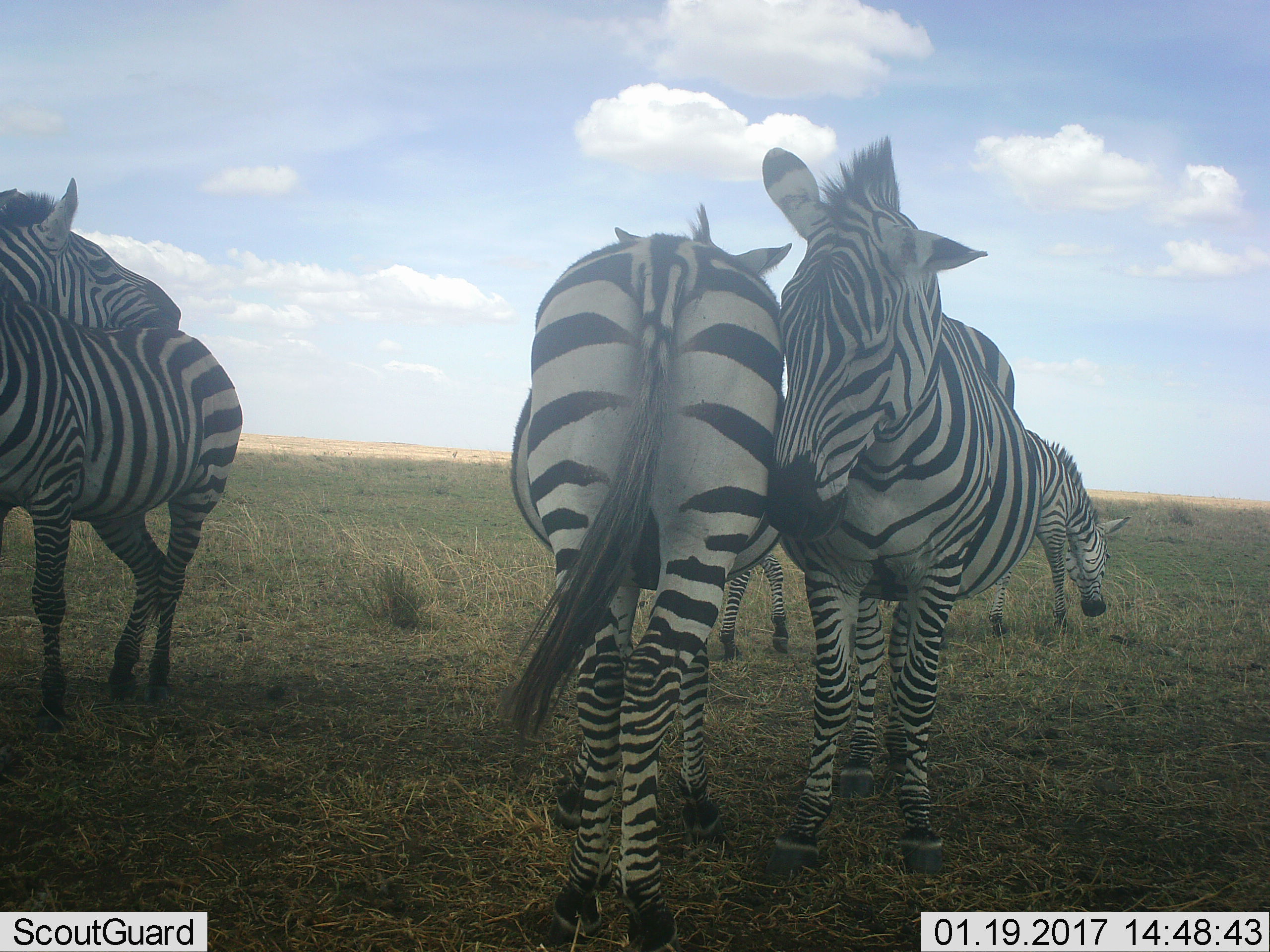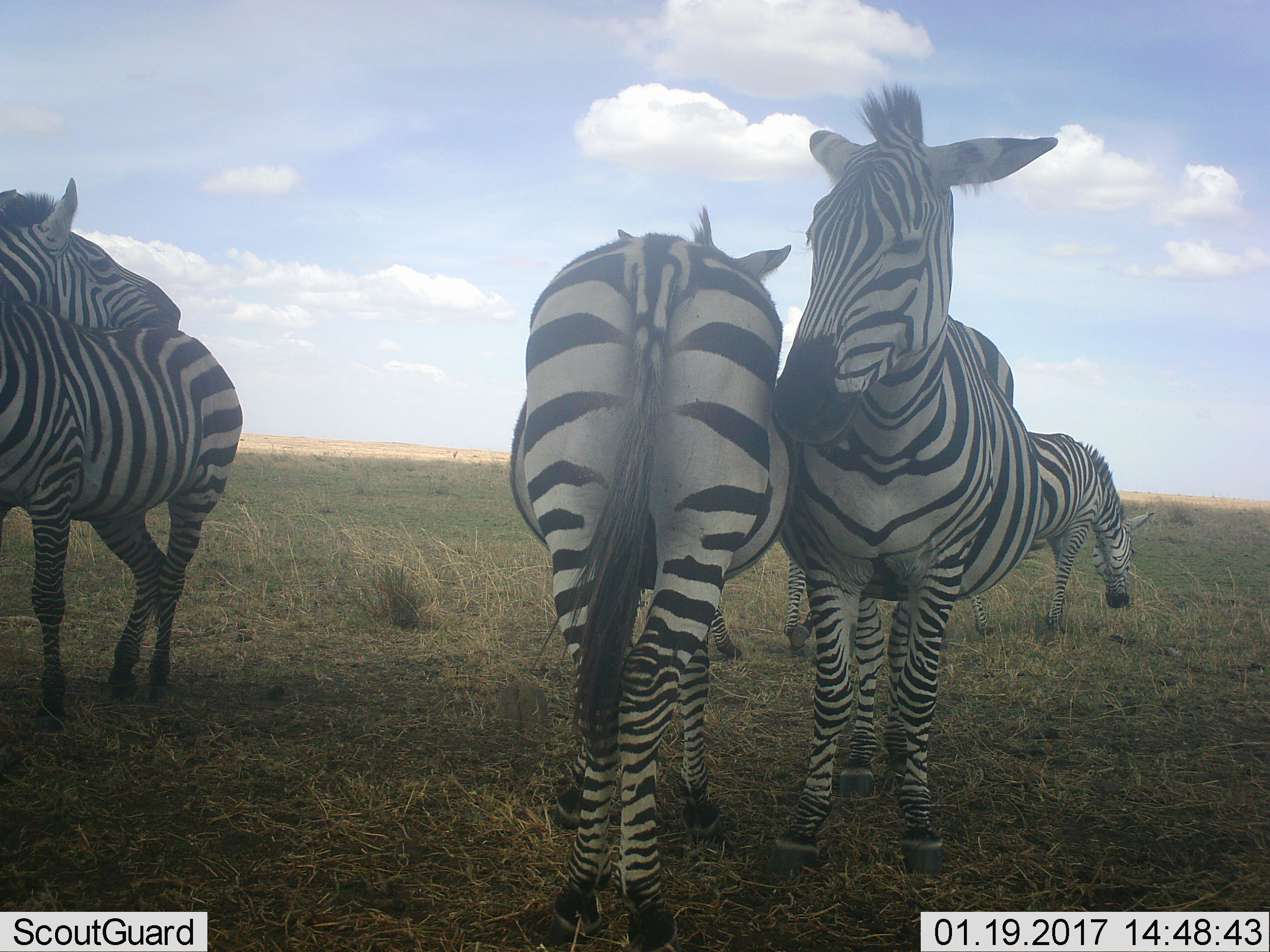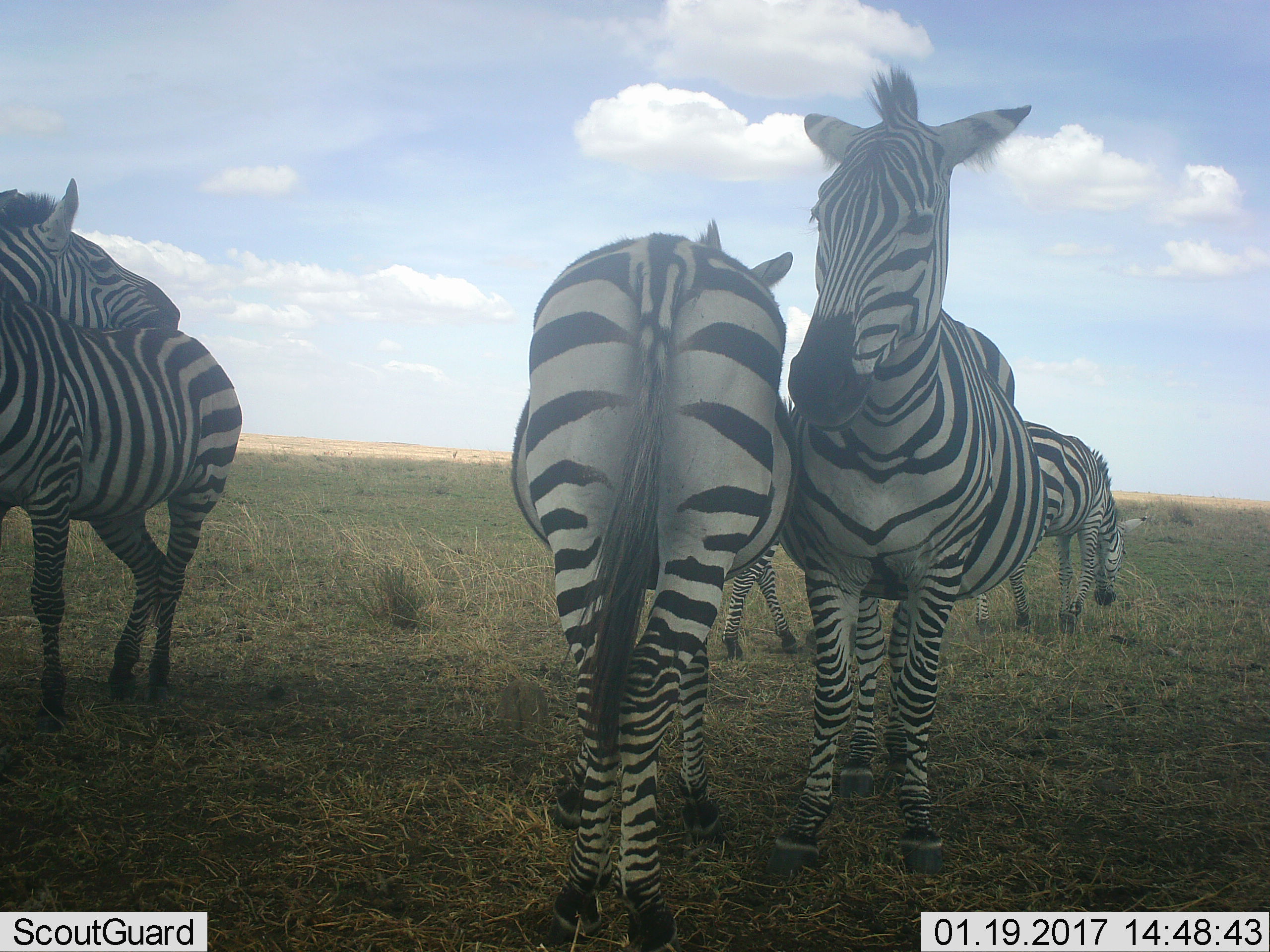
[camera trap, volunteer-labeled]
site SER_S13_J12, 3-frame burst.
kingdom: Animalia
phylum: Chordata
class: Mammalia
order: Perissodactyla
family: Equidae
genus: Equus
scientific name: Equus quagga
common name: plains zebra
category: zebraplains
Zebraplains (plains zebra) (Equus quagga), count 5. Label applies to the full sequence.